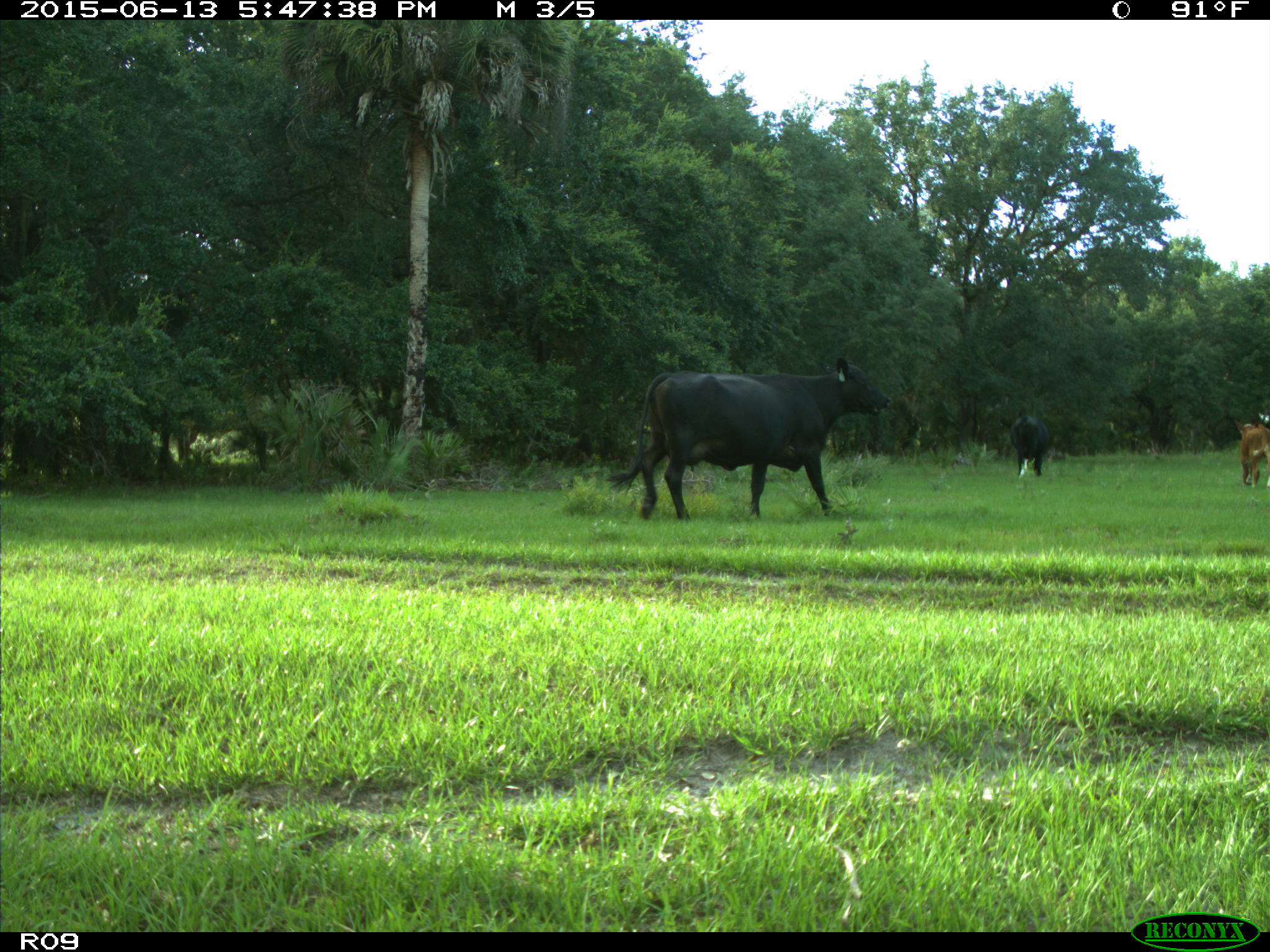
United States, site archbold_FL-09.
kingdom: Animalia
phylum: Chordata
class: Mammalia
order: Artiodactyla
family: Bovidae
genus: Bos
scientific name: Bos taurus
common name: domestic cow